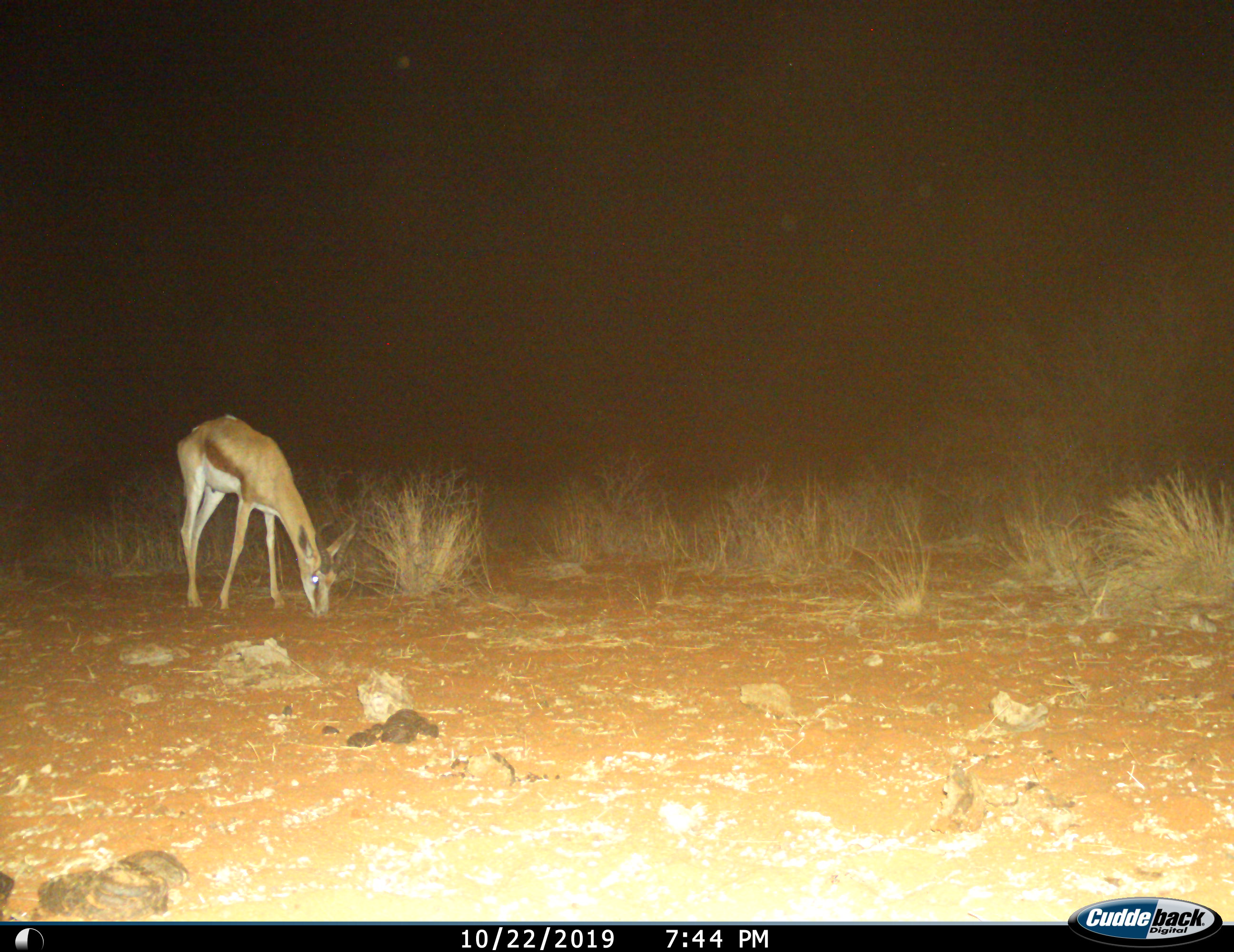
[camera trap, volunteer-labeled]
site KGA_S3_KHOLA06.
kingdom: Animalia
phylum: Chordata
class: Mammalia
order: Artiodactyla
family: Bovidae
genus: Antidorcas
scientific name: Antidorcas marsupialis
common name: springbok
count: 1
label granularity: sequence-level